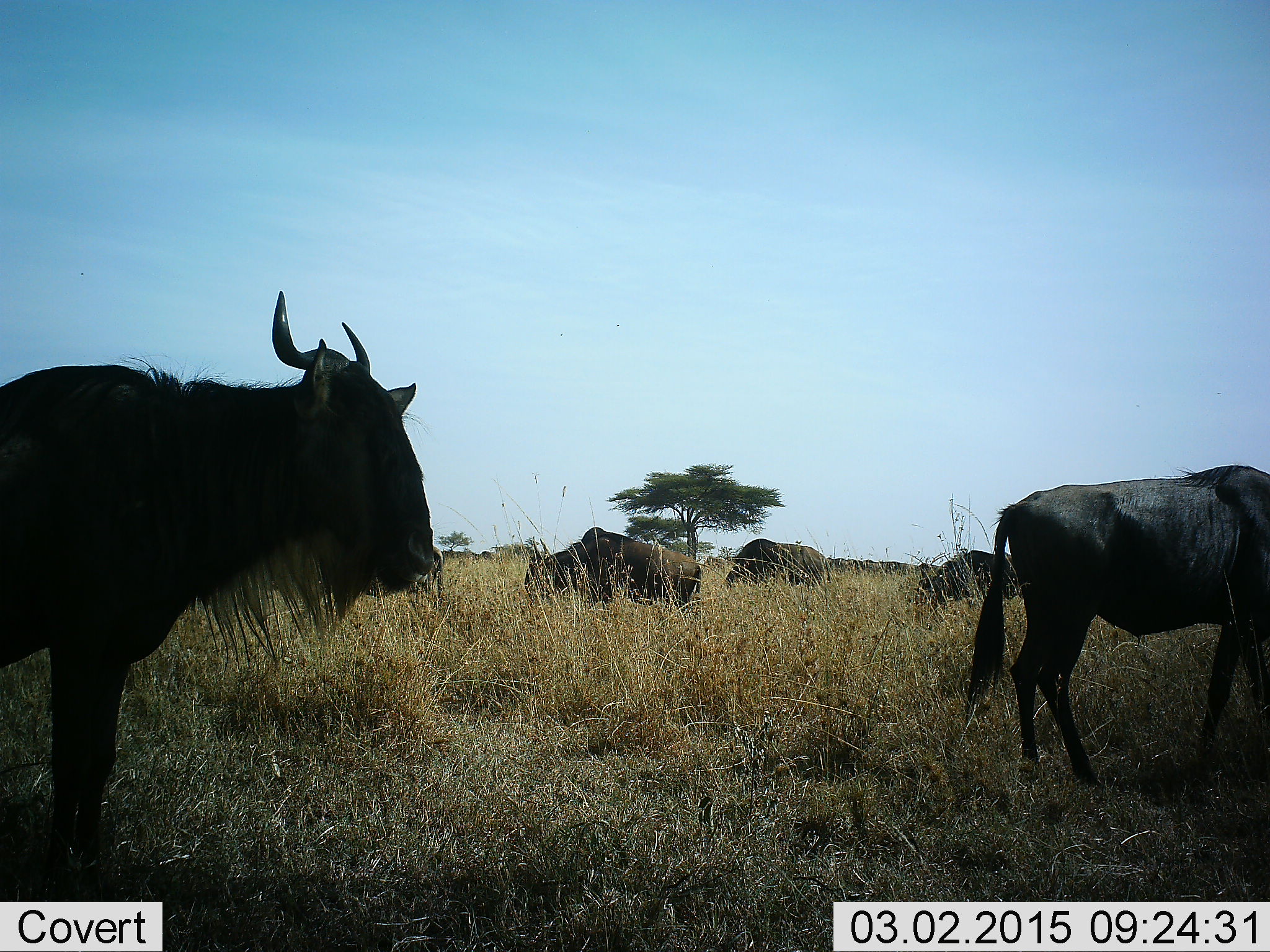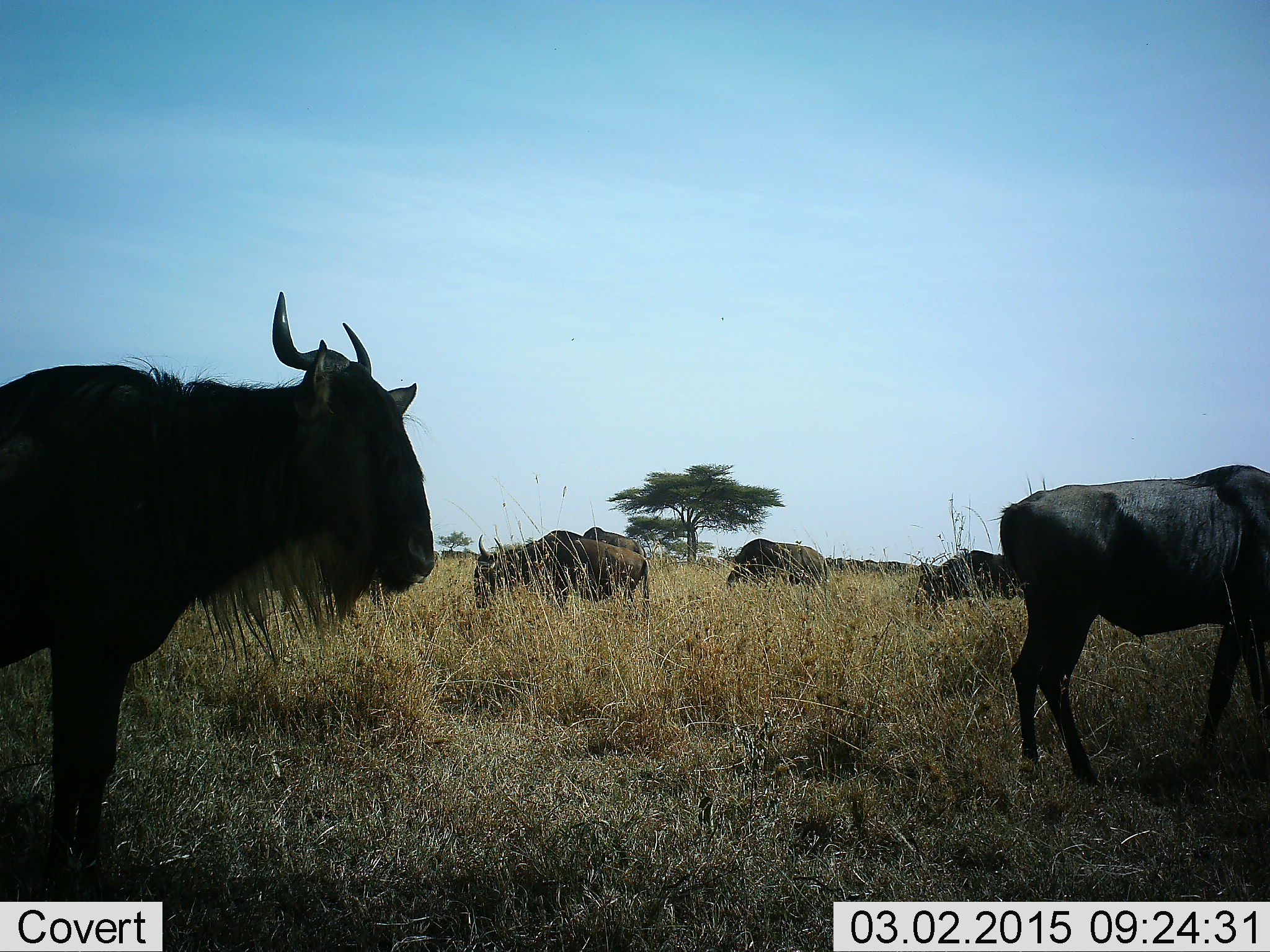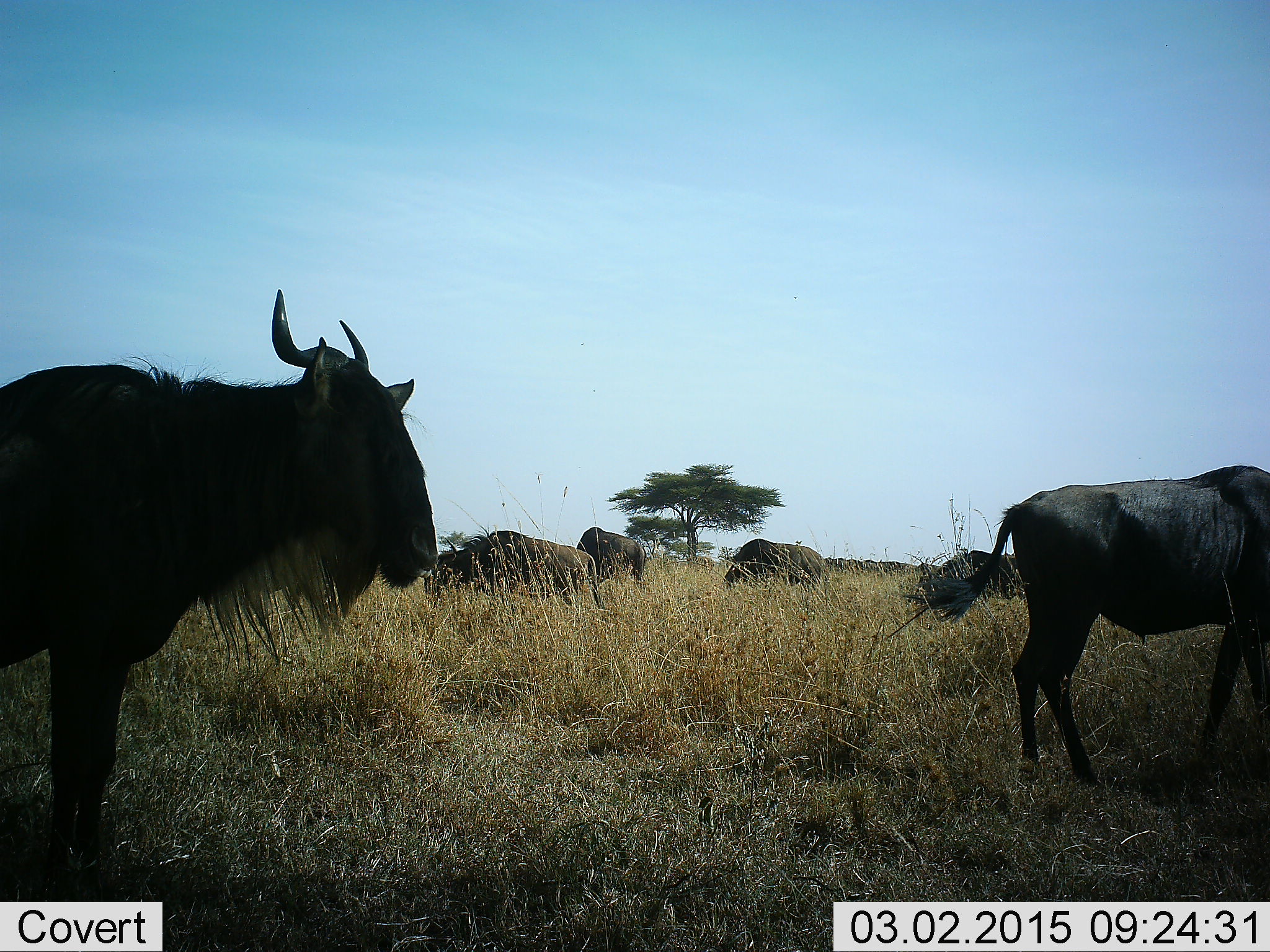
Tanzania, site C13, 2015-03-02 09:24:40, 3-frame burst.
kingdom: Animalia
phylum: Chordata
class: Mammalia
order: Artiodactyla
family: Bovidae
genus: Connochaetes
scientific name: Connochaetes taurinus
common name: blue wildebeest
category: wildebeest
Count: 6.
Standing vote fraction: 90%.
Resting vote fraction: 10%.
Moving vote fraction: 70%.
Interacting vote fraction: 0%.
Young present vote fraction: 0%.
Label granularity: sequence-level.